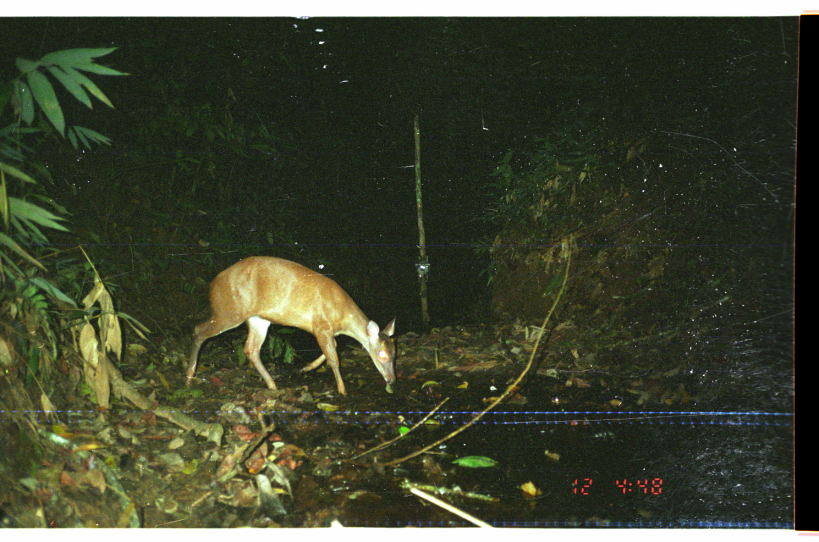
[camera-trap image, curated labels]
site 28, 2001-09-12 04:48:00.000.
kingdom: Animalia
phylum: Chordata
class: Mammalia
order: Artiodactyla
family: Cervidae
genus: Mazama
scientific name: Mazama americana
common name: red brocket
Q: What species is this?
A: Mazama americana (red brocket).